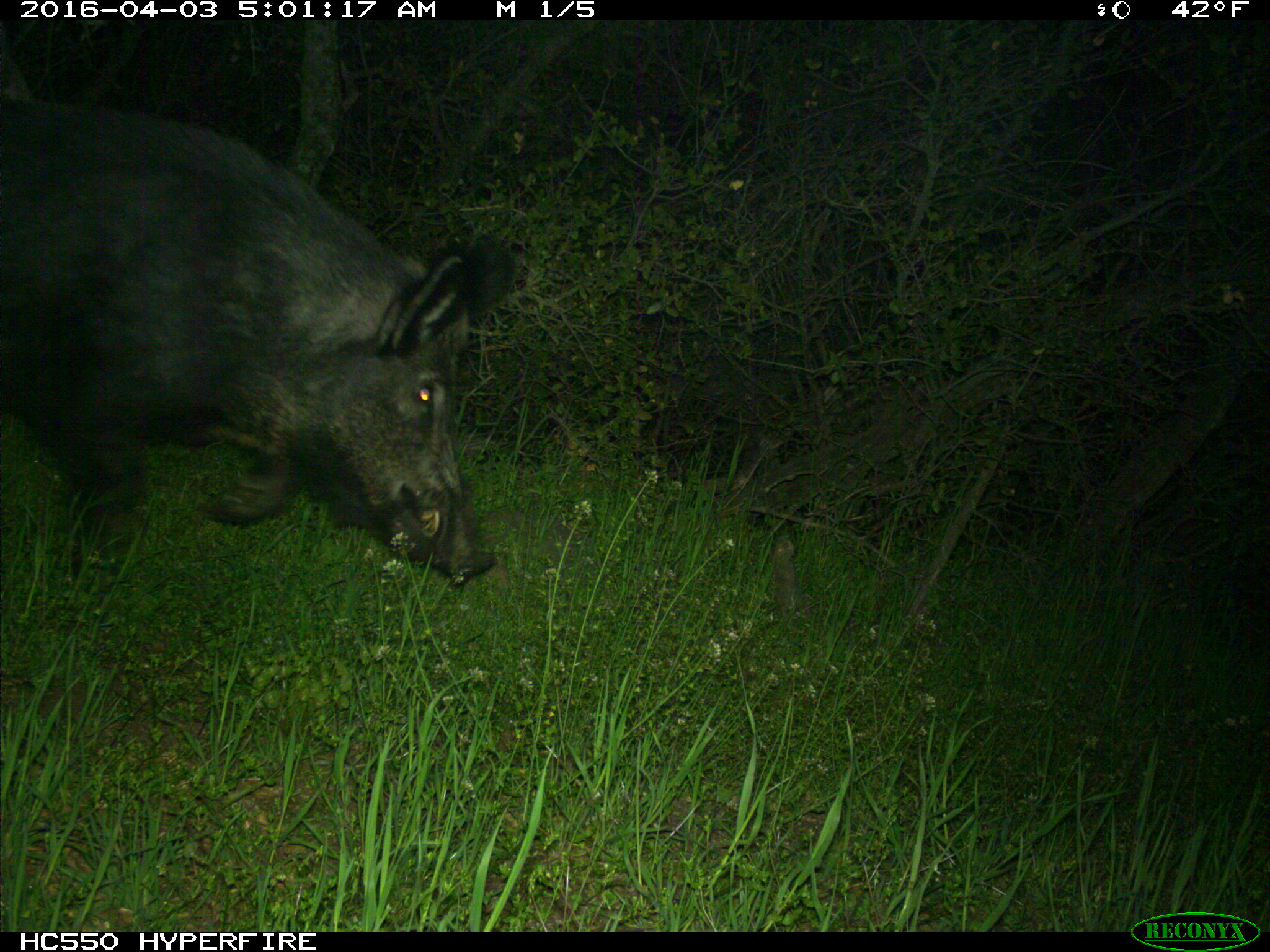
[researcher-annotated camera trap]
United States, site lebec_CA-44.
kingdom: Animalia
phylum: Chordata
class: Mammalia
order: Artiodactyla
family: Suidae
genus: Sus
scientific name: Sus scrofa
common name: wild boar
Sus scrofa (wild boar).